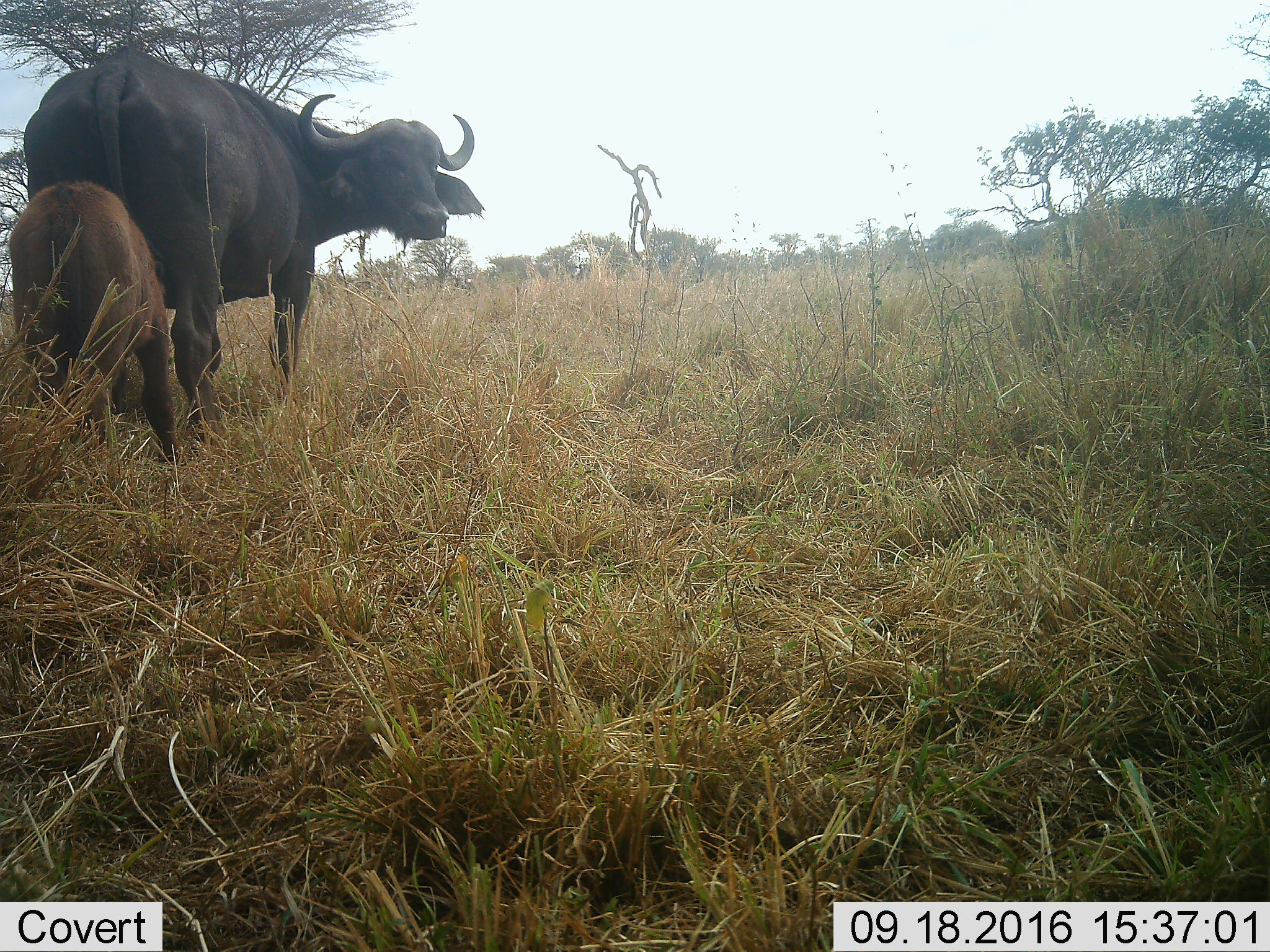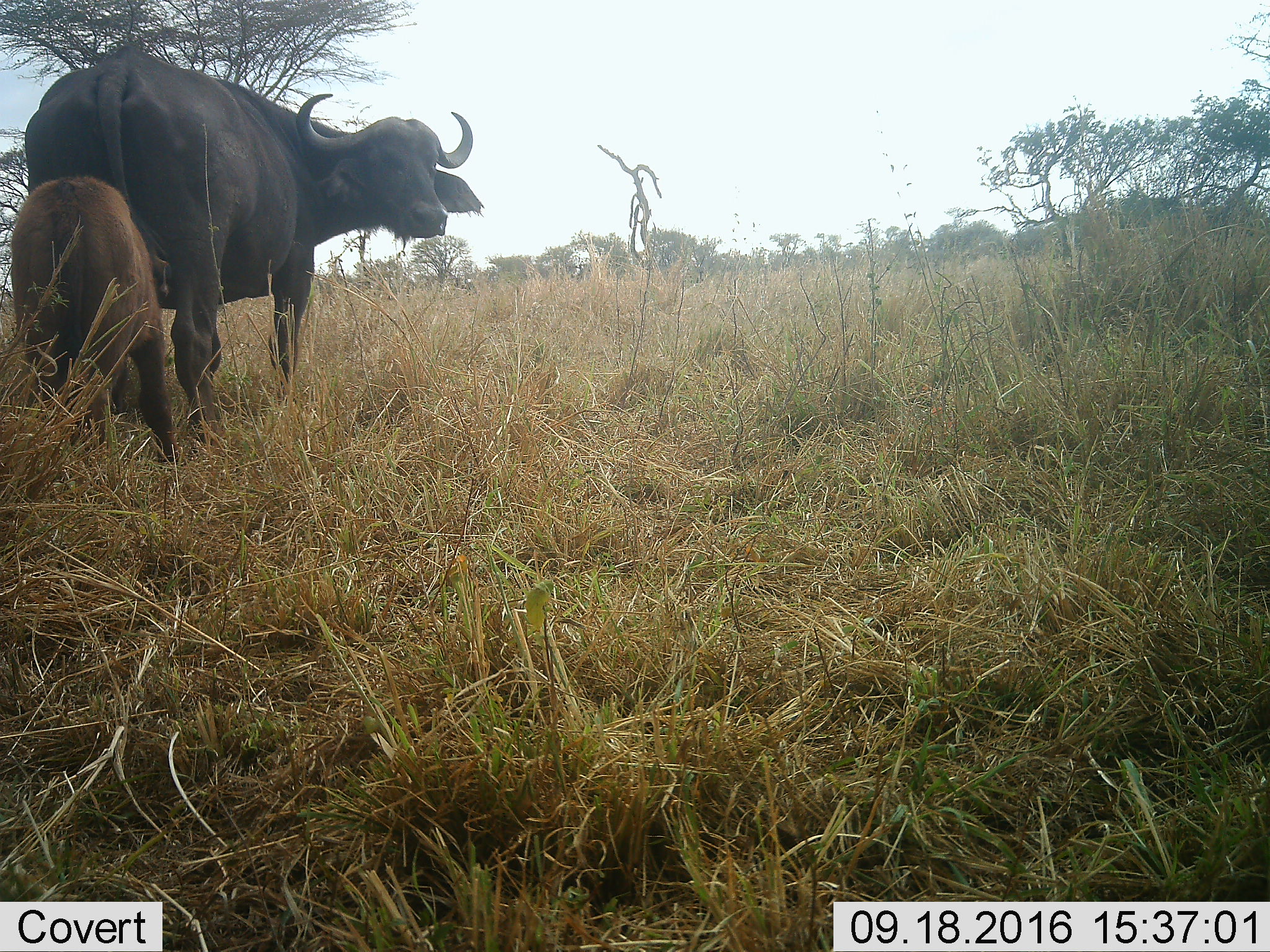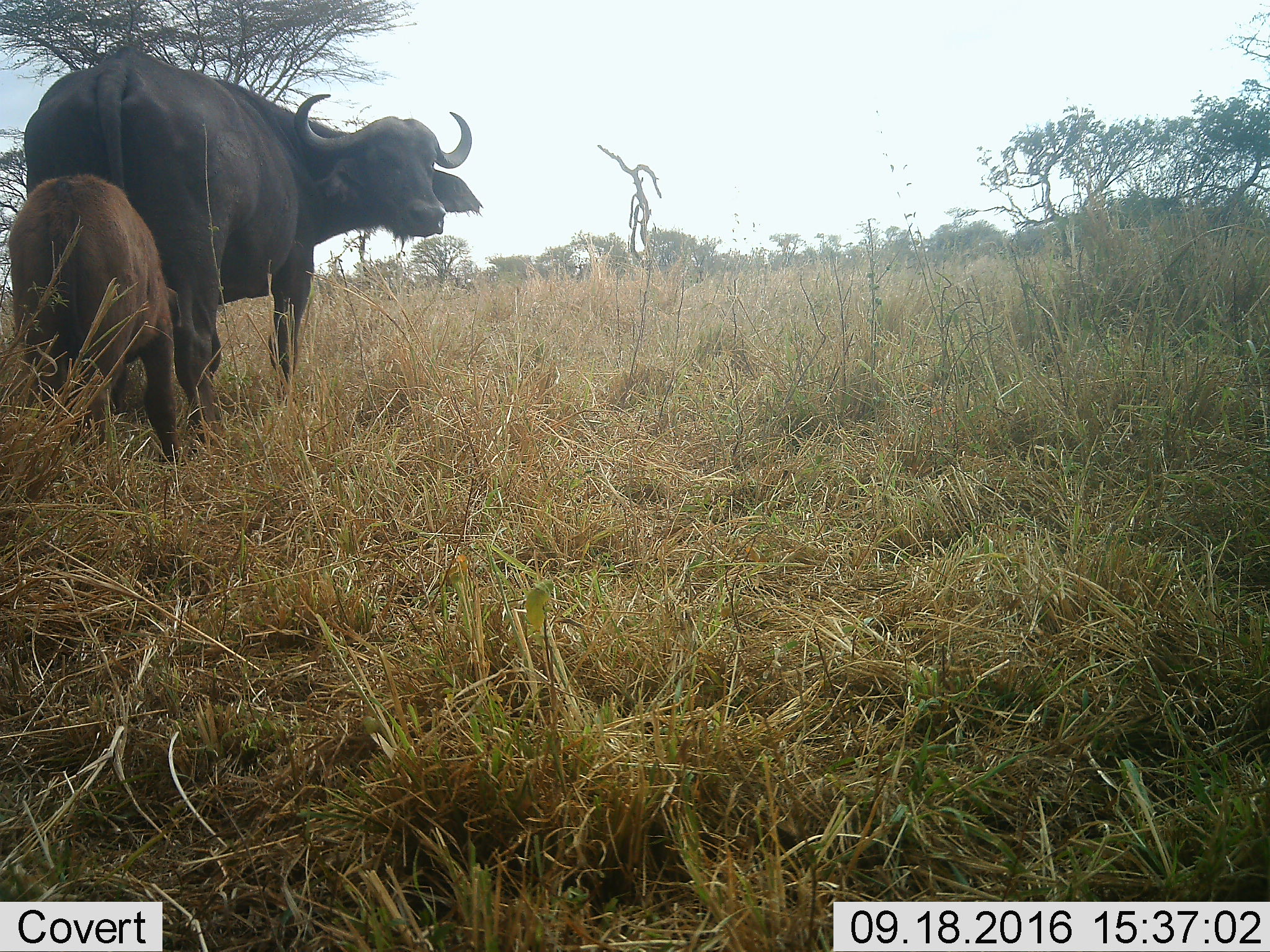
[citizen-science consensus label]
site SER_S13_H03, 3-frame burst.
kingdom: Animalia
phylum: Chordata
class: Mammalia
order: Artiodactyla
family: Bovidae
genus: Syncerus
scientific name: Syncerus caffer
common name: african buffalo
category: buffalo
Buffalo (african buffalo) (Syncerus caffer), count 2. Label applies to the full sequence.